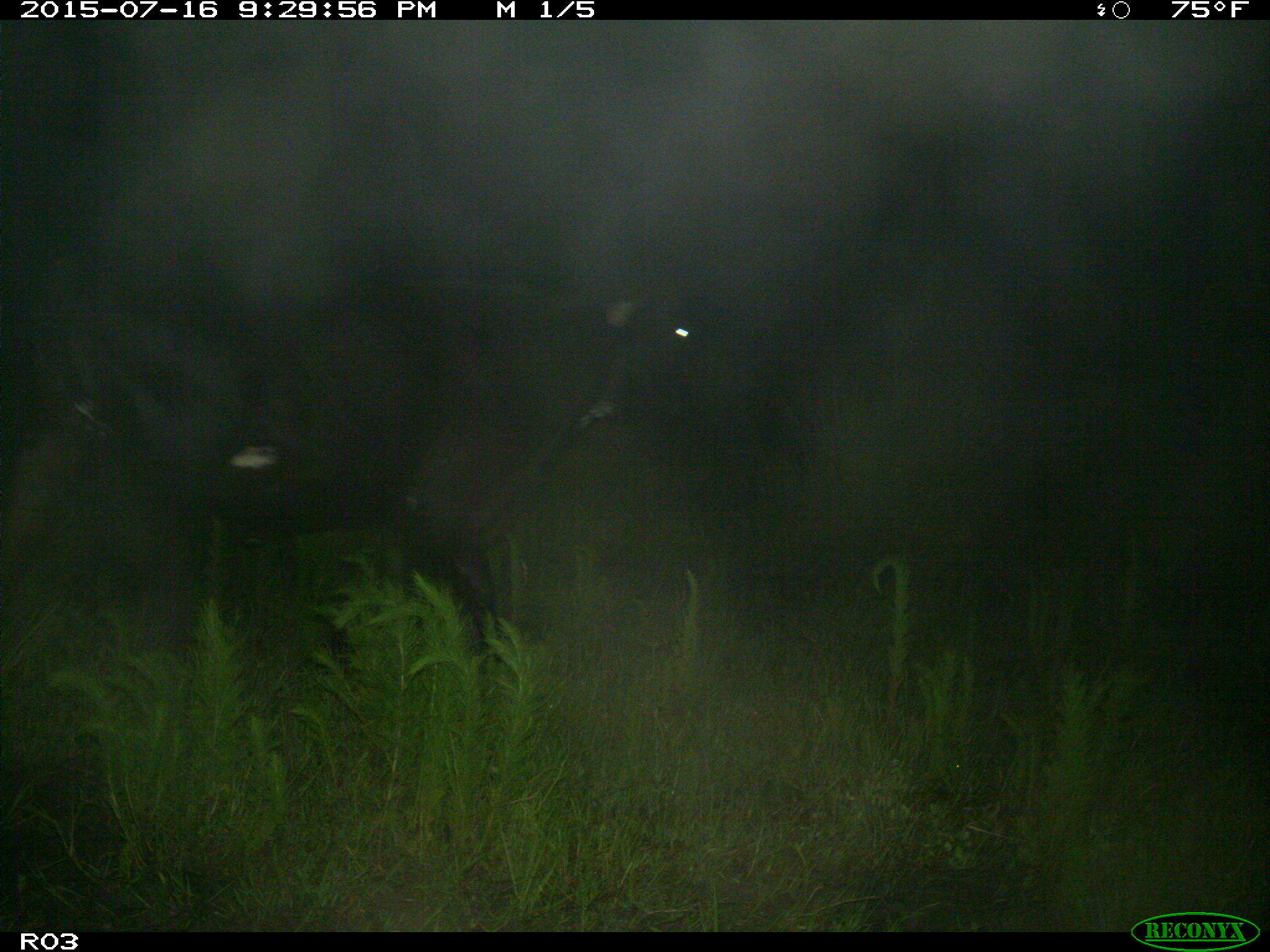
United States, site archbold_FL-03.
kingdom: Animalia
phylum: Chordata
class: Mammalia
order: Artiodactyla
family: Bovidae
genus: Bos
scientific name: Bos taurus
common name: domestic cow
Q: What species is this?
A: Bos taurus (domestic cow).